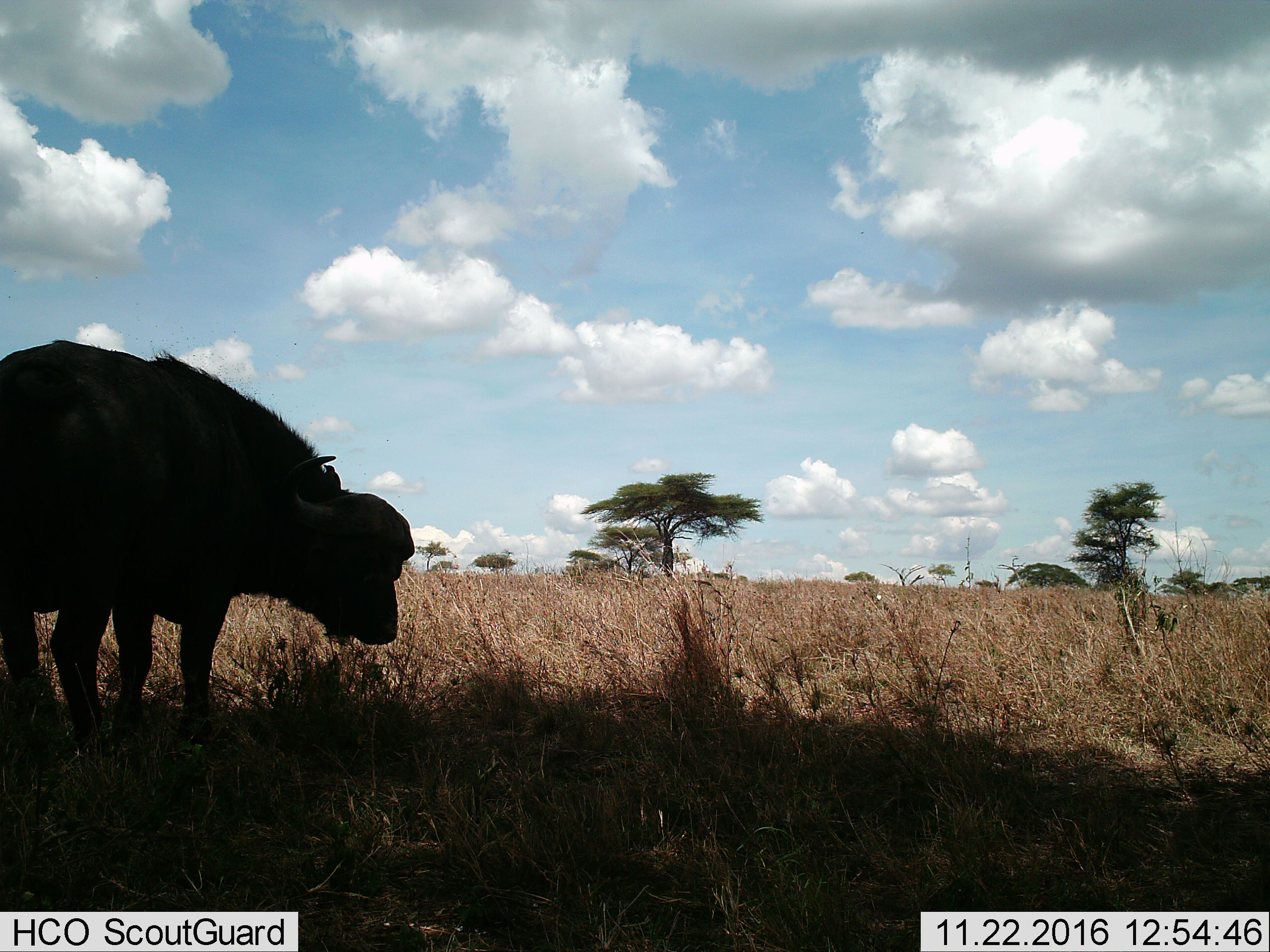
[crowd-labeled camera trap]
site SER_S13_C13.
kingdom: Animalia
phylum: Chordata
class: Mammalia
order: Artiodactyla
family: Bovidae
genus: Syncerus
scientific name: Syncerus caffer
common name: african buffalo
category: buffalo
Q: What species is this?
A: Buffalo (african buffalo) (Syncerus caffer).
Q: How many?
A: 1.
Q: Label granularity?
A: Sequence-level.